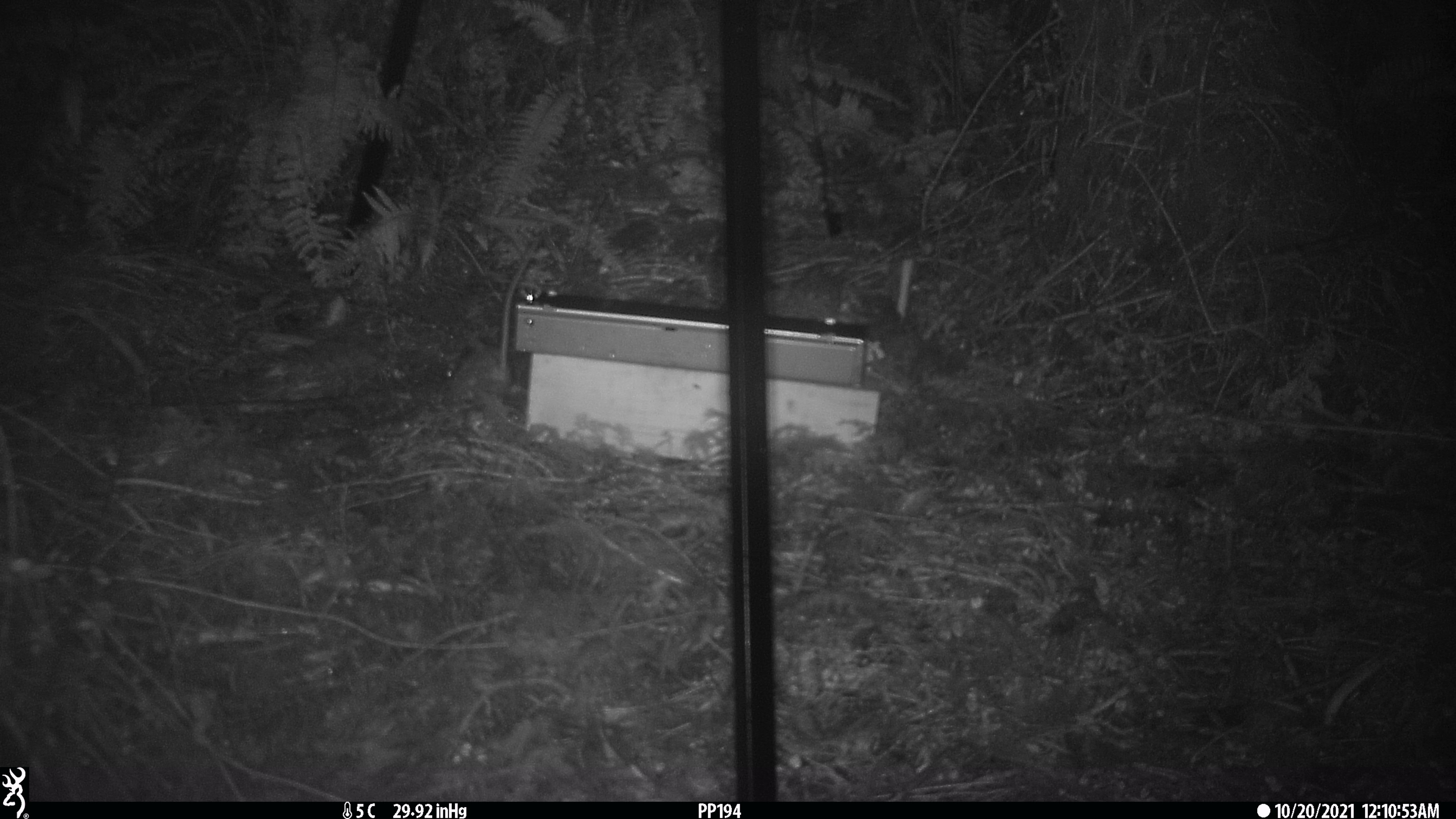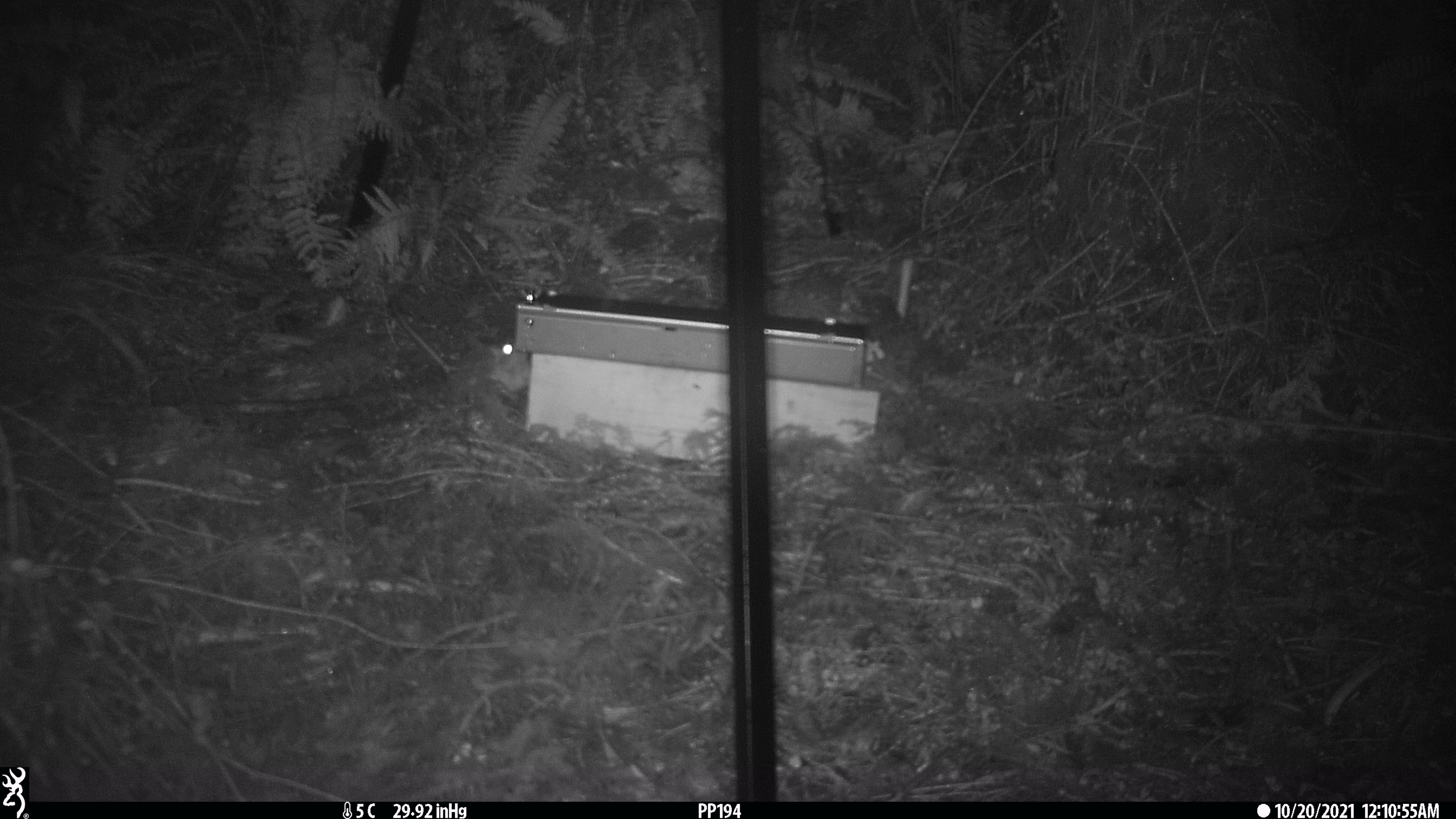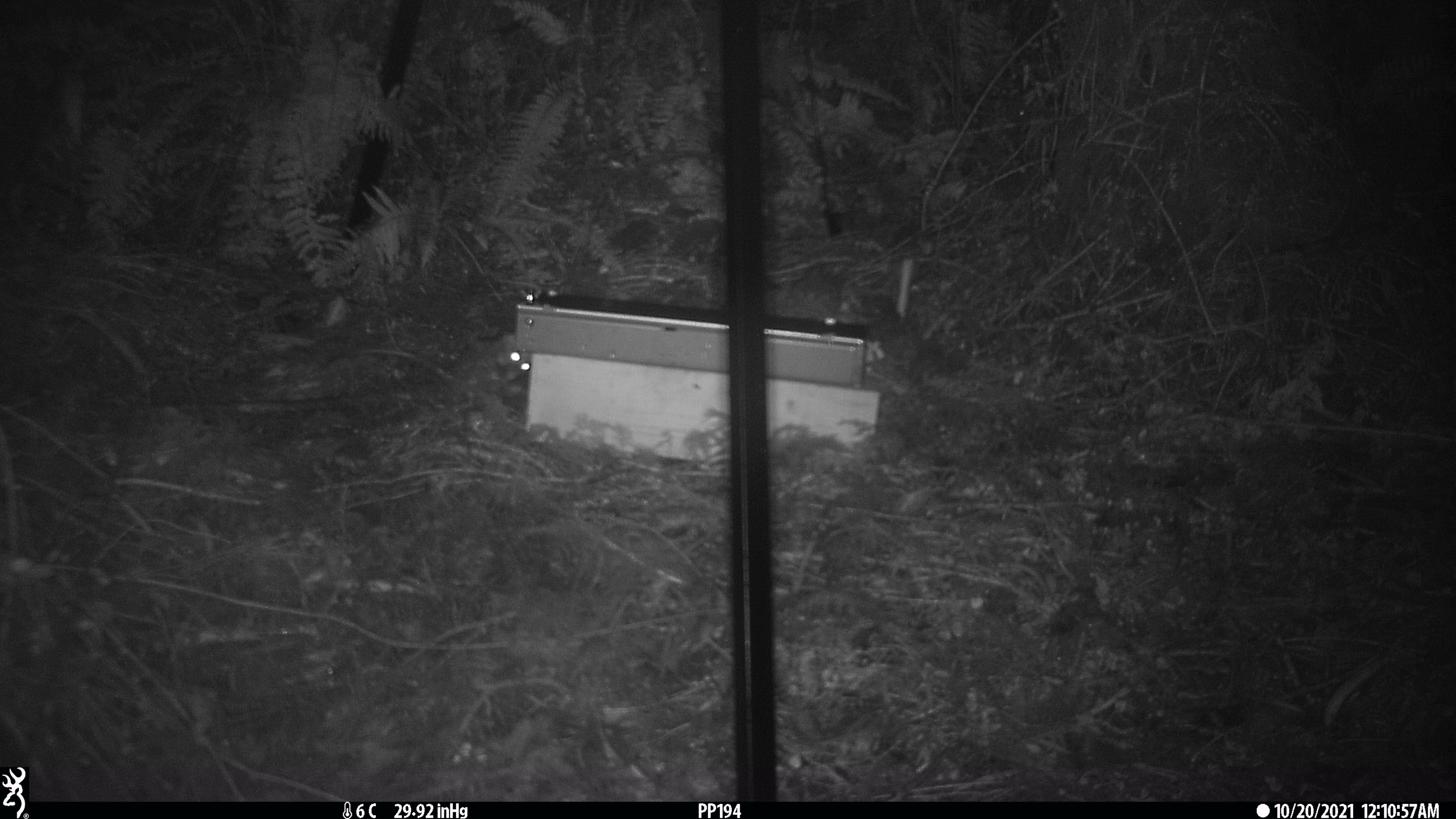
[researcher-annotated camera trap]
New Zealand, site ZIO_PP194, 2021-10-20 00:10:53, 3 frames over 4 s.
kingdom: Animalia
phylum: Chordata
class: Mammalia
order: Rodentia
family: Muridae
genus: Rattus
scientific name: Rattus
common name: rat